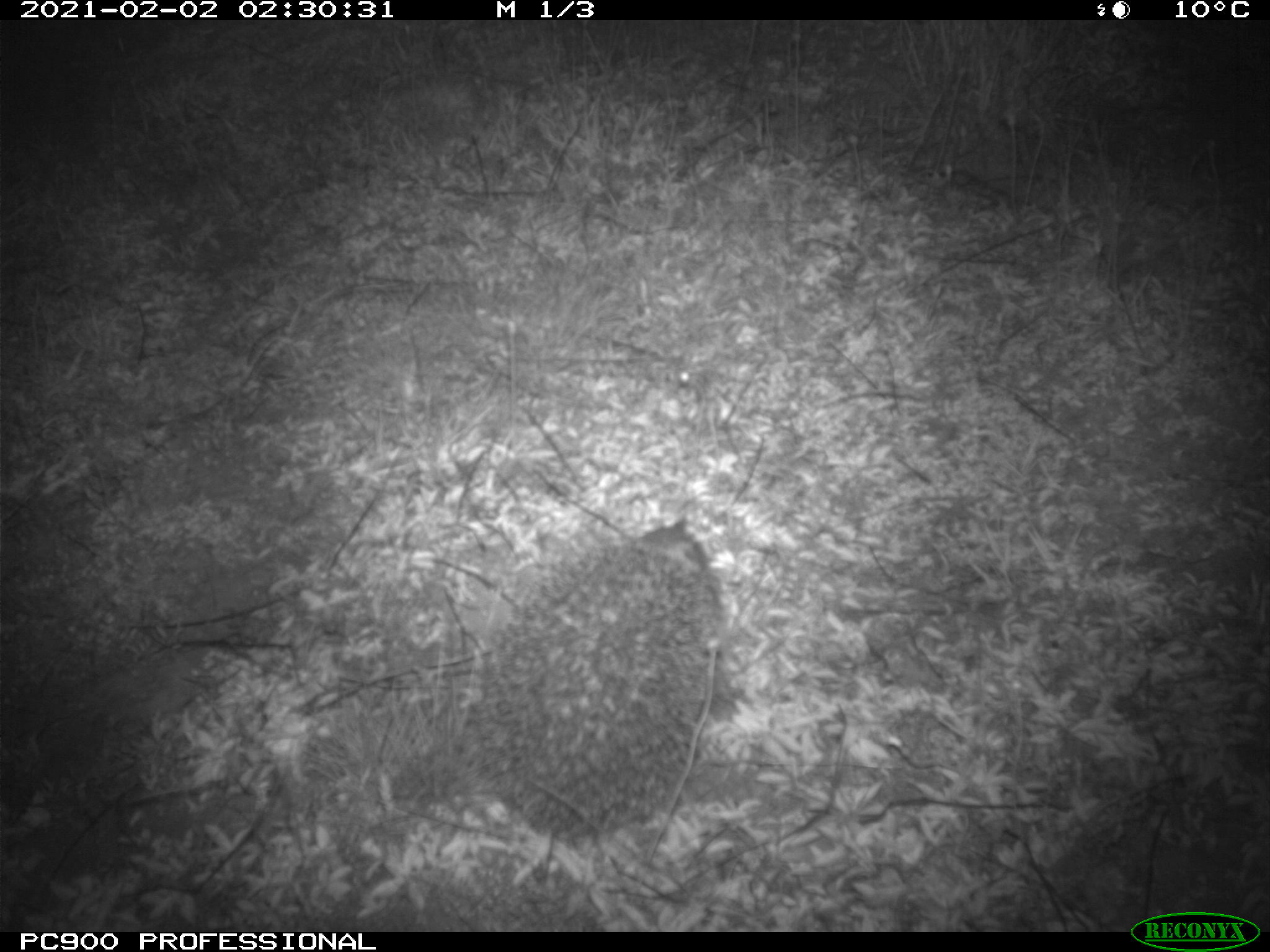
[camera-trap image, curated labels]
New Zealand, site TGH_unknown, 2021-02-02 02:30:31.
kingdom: Animalia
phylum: Chordata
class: Mammalia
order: Eulipotyphla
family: Erinaceidae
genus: Erinaceus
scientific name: Erinaceus europaeus europaeus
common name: european hedgehog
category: hedgehog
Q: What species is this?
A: Hedgehog (european hedgehog) (Erinaceus europaeus europaeus).